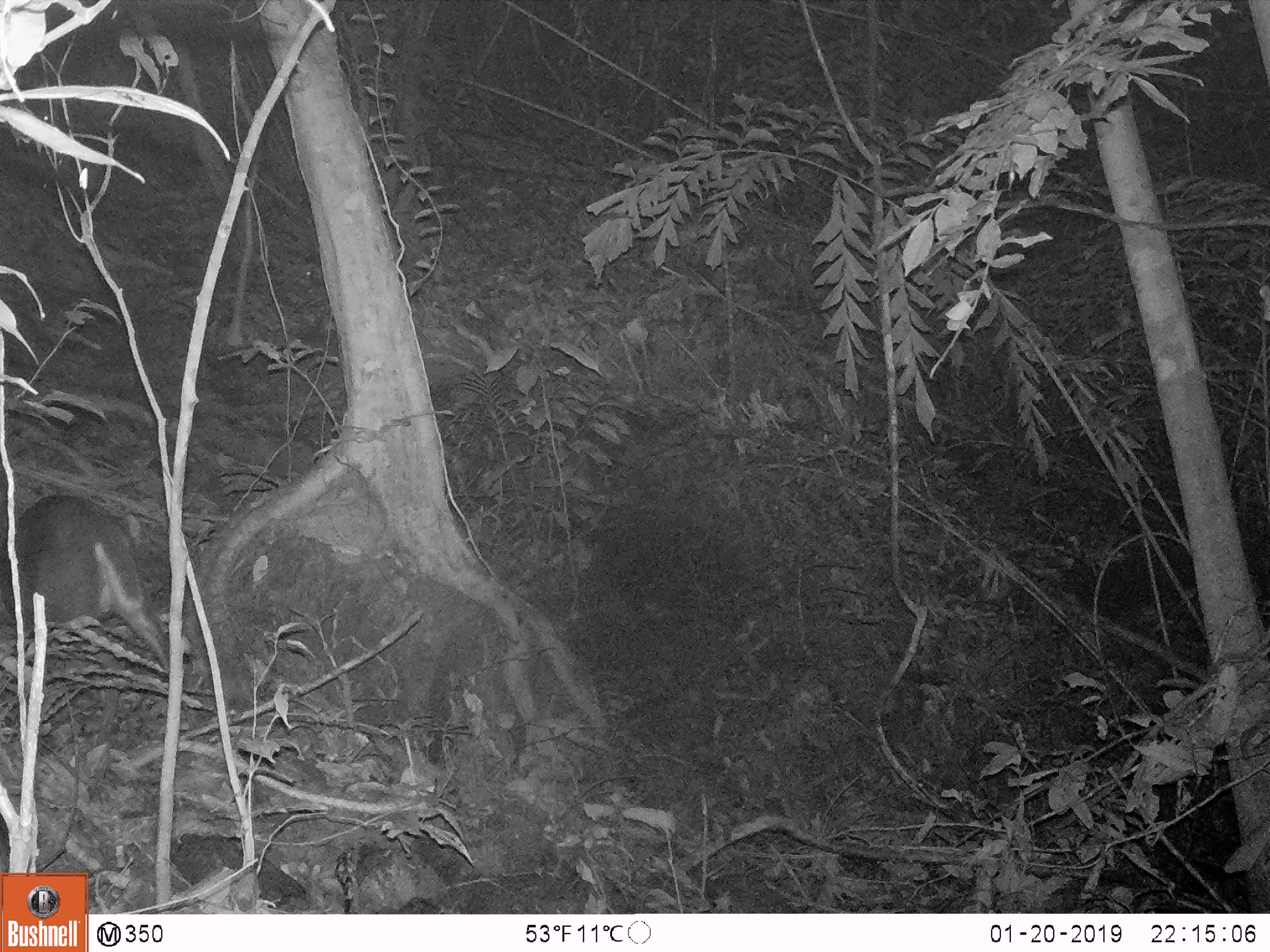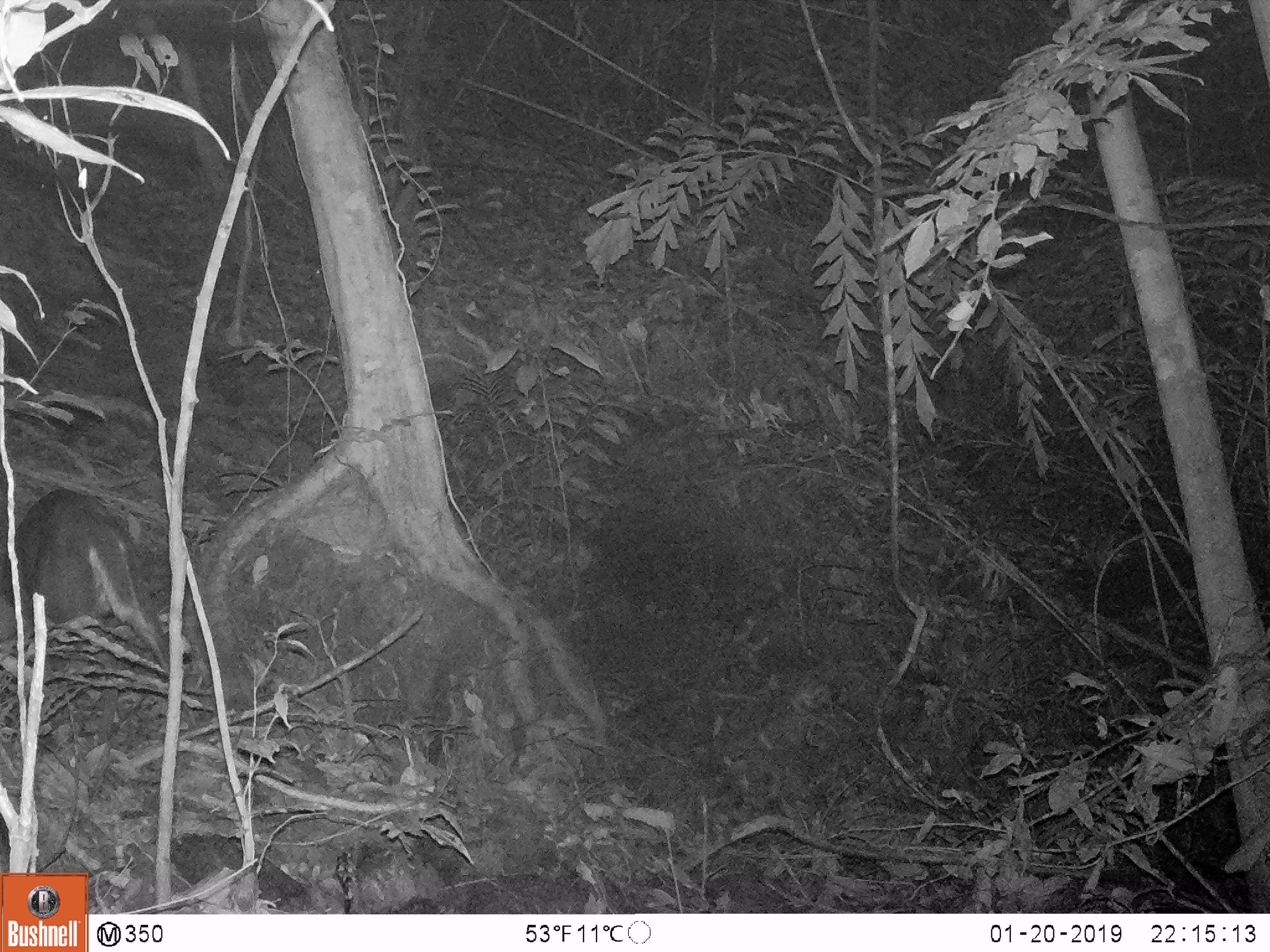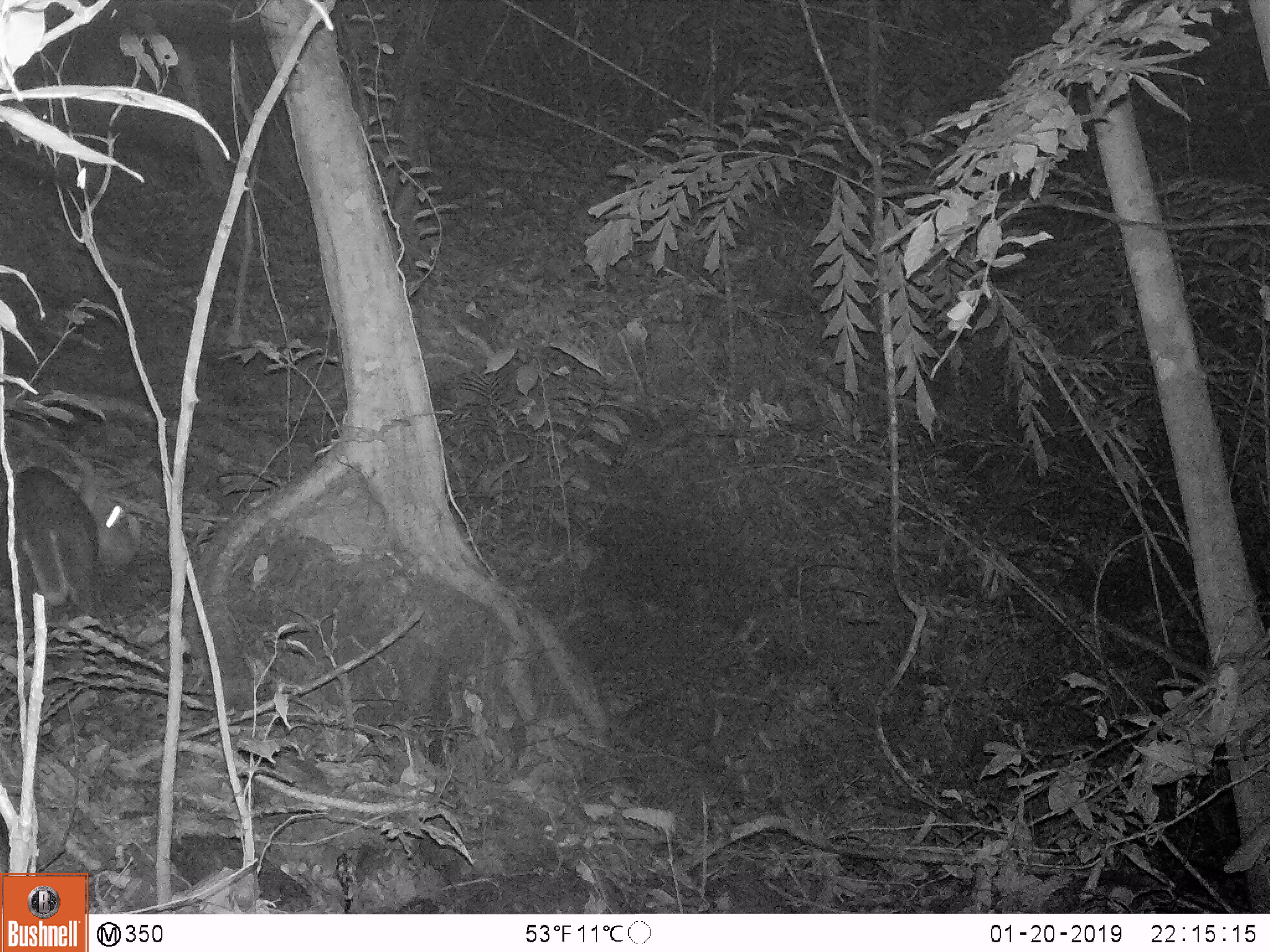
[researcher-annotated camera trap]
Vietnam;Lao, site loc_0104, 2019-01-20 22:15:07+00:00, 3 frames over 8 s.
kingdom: Animalia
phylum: Chordata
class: Mammalia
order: Artiodactyla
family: Cervidae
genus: Muntiacus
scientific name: Muntiacus rooseveltorum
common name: roosevelt's muntjac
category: roosevelts muntjac group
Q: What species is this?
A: Roosevelts muntjac group (roosevelt's muntjac) (Muntiacus rooseveltorum).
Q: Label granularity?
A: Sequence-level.